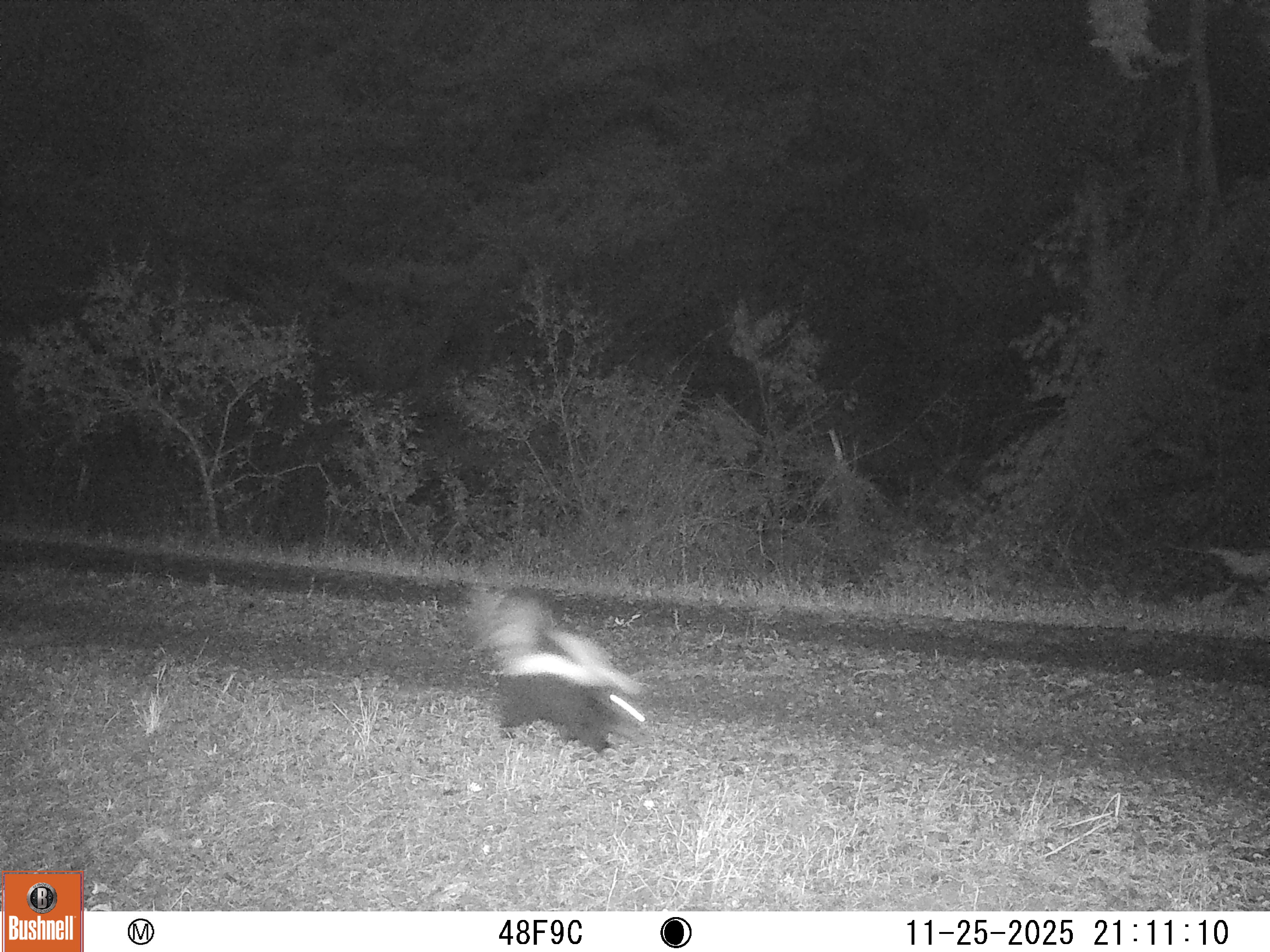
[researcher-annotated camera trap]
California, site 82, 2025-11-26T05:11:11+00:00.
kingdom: Animalia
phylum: Chordata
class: Mammalia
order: Carnivora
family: Mephitidae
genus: Mephitis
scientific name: Mephitis mephitis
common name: striped skunk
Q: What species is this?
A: Striped skunk (Mephitis mephitis).